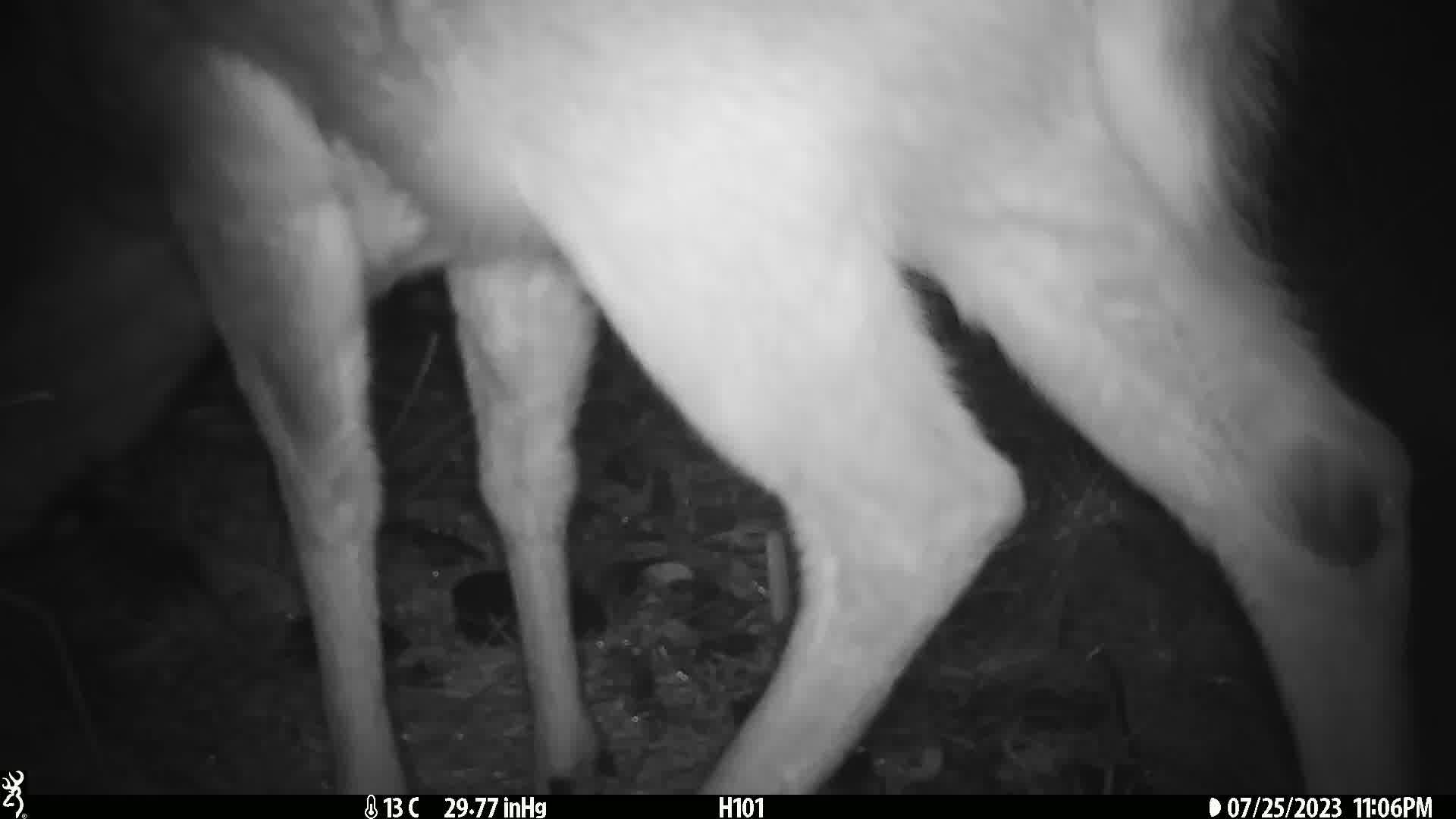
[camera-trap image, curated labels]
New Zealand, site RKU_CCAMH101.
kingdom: Animalia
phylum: Chordata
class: Mammalia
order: Artiodactyla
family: Cervidae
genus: Odocoileus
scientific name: Odocoileus virginianus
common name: white-tailed deer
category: white tailed deer